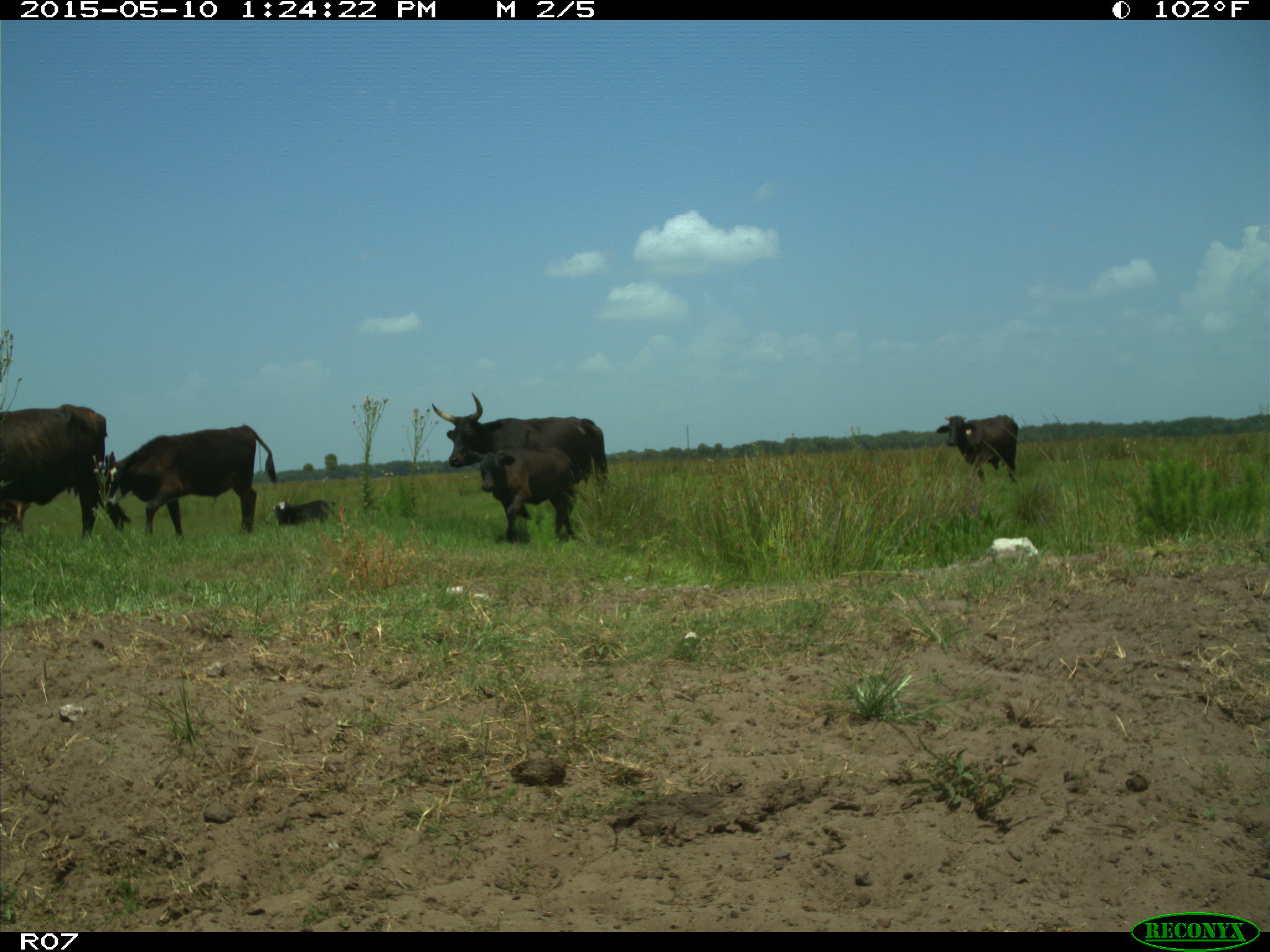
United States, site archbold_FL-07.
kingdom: Animalia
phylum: Chordata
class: Mammalia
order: Artiodactyla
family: Bovidae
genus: Bos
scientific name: Bos taurus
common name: domestic cow